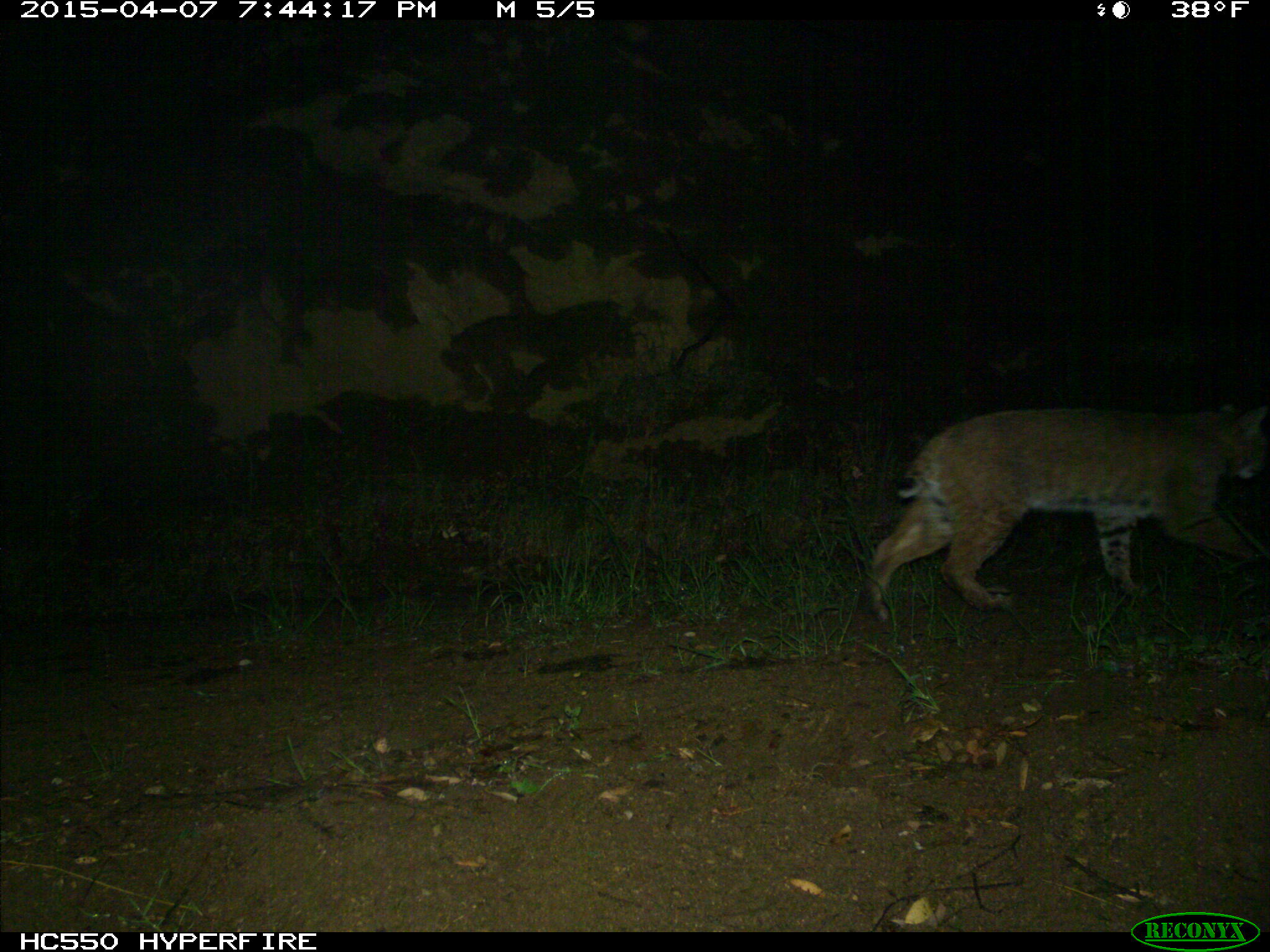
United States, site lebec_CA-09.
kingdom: Animalia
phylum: Chordata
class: Mammalia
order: Carnivora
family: Felidae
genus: Lynx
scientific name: Lynx rufus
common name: bobcat